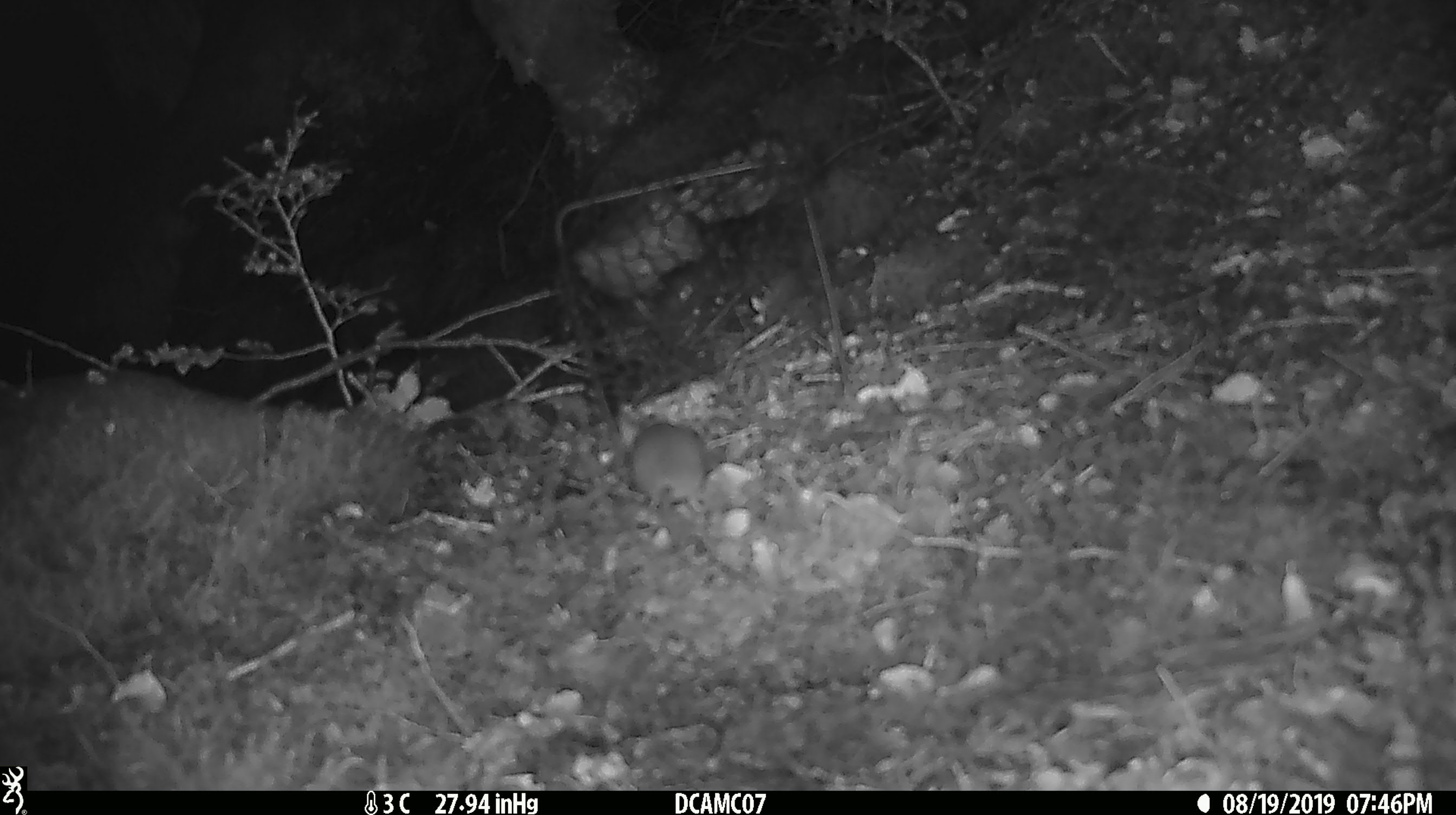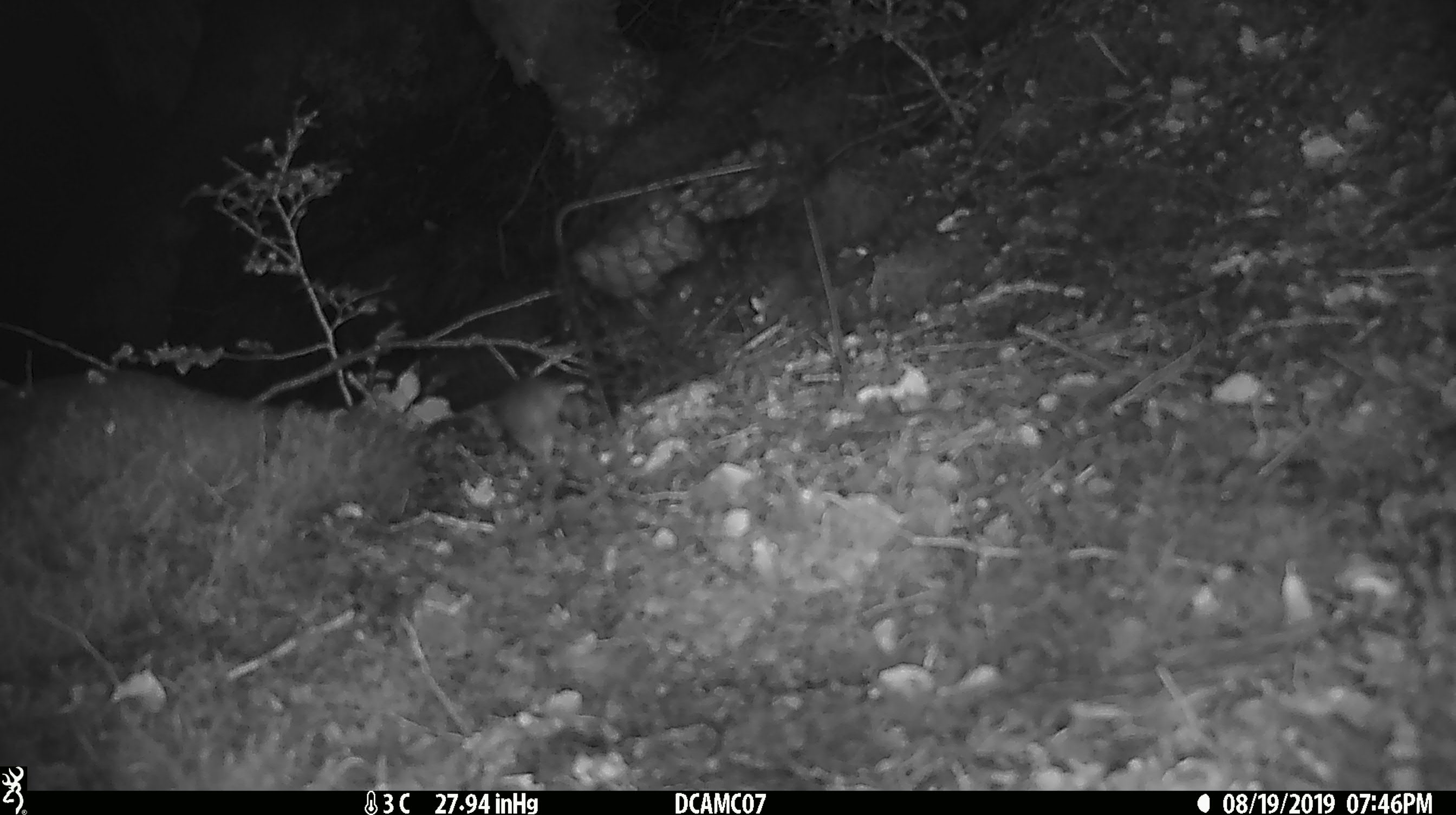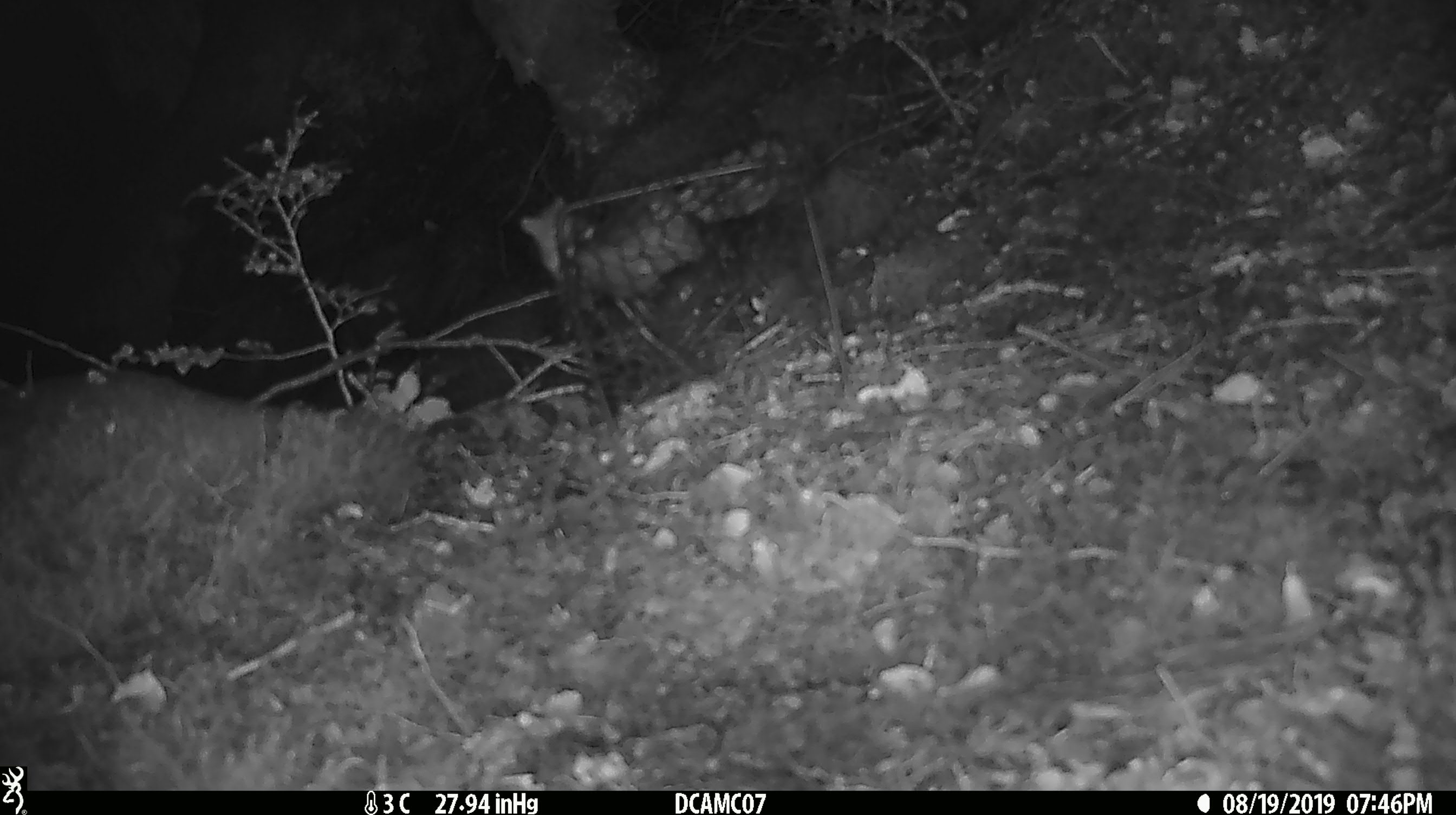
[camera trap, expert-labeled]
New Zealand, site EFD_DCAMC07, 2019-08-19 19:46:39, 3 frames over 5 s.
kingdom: Animalia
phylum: Chordata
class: Mammalia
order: Rodentia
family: Muridae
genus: Mus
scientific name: Mus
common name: mouse